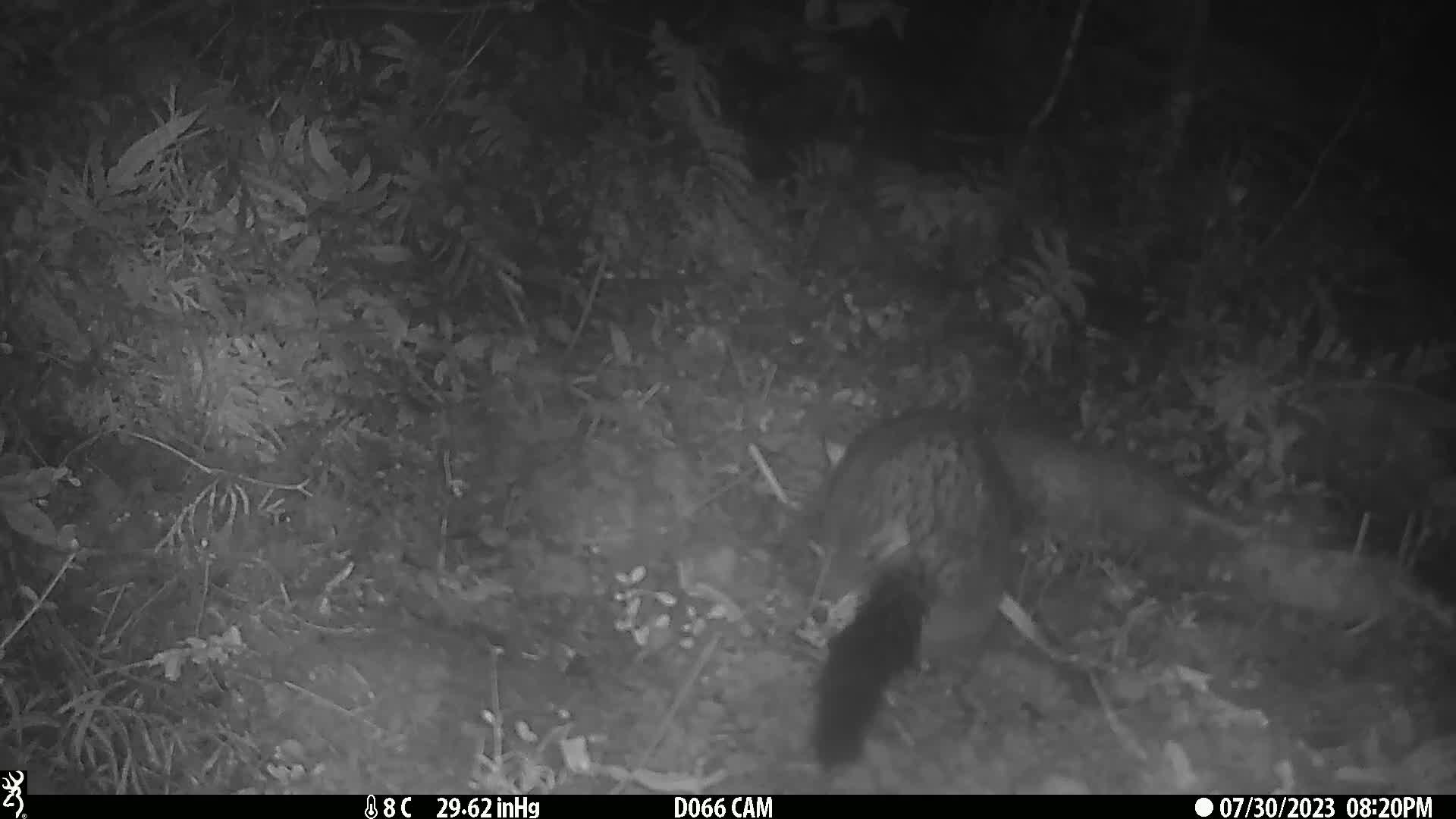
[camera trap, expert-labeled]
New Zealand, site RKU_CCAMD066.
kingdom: Animalia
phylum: Chordata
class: Mammalia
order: Diprotodontia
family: Phalangeridae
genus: Trichosurus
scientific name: Trichosurus vulpecula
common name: common brushtail possum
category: possum